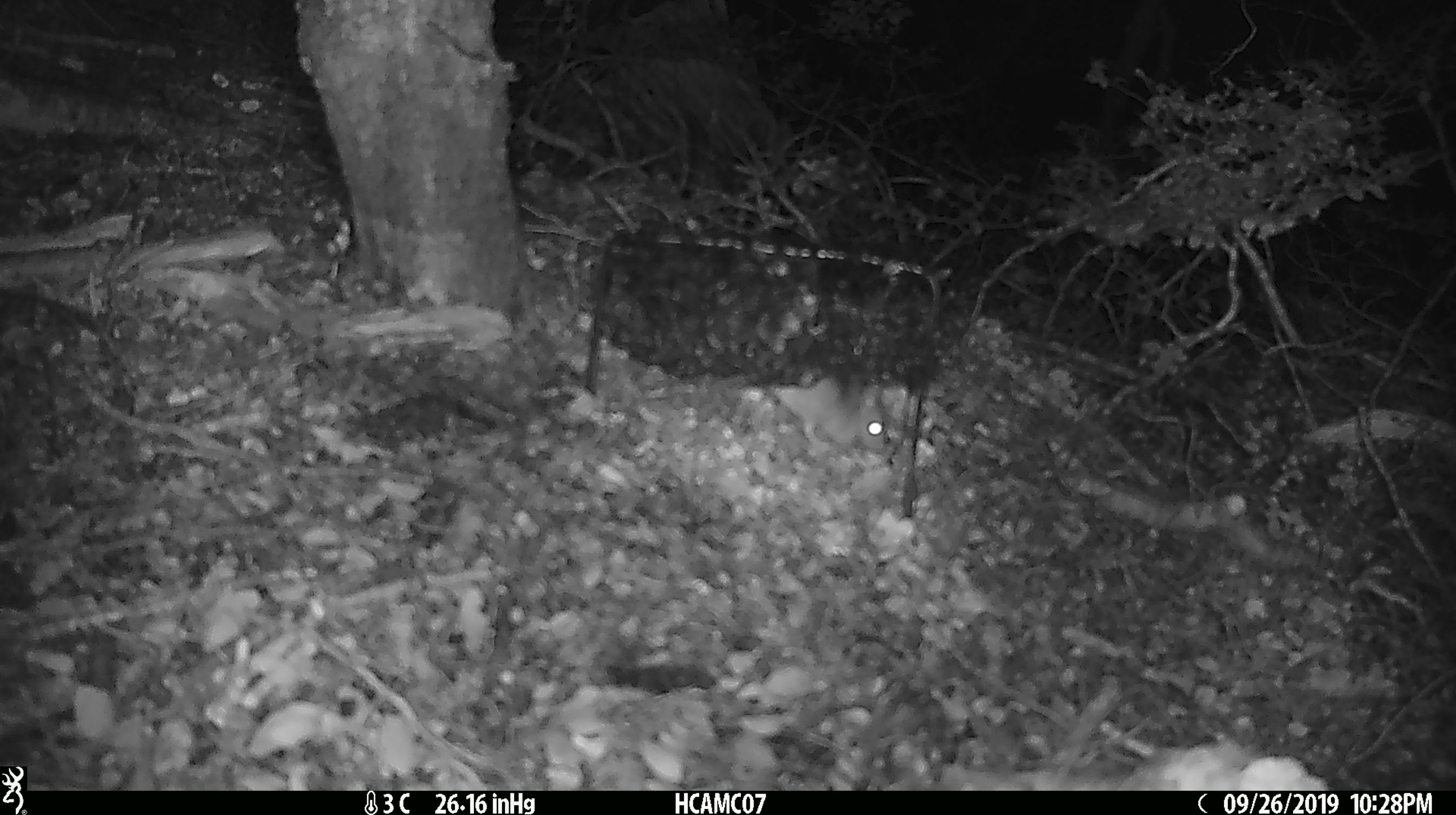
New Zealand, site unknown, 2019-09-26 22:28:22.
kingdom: Animalia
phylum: Chordata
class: Mammalia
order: Rodentia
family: Muridae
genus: Mus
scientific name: Mus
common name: mouse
Mouse (Mus).